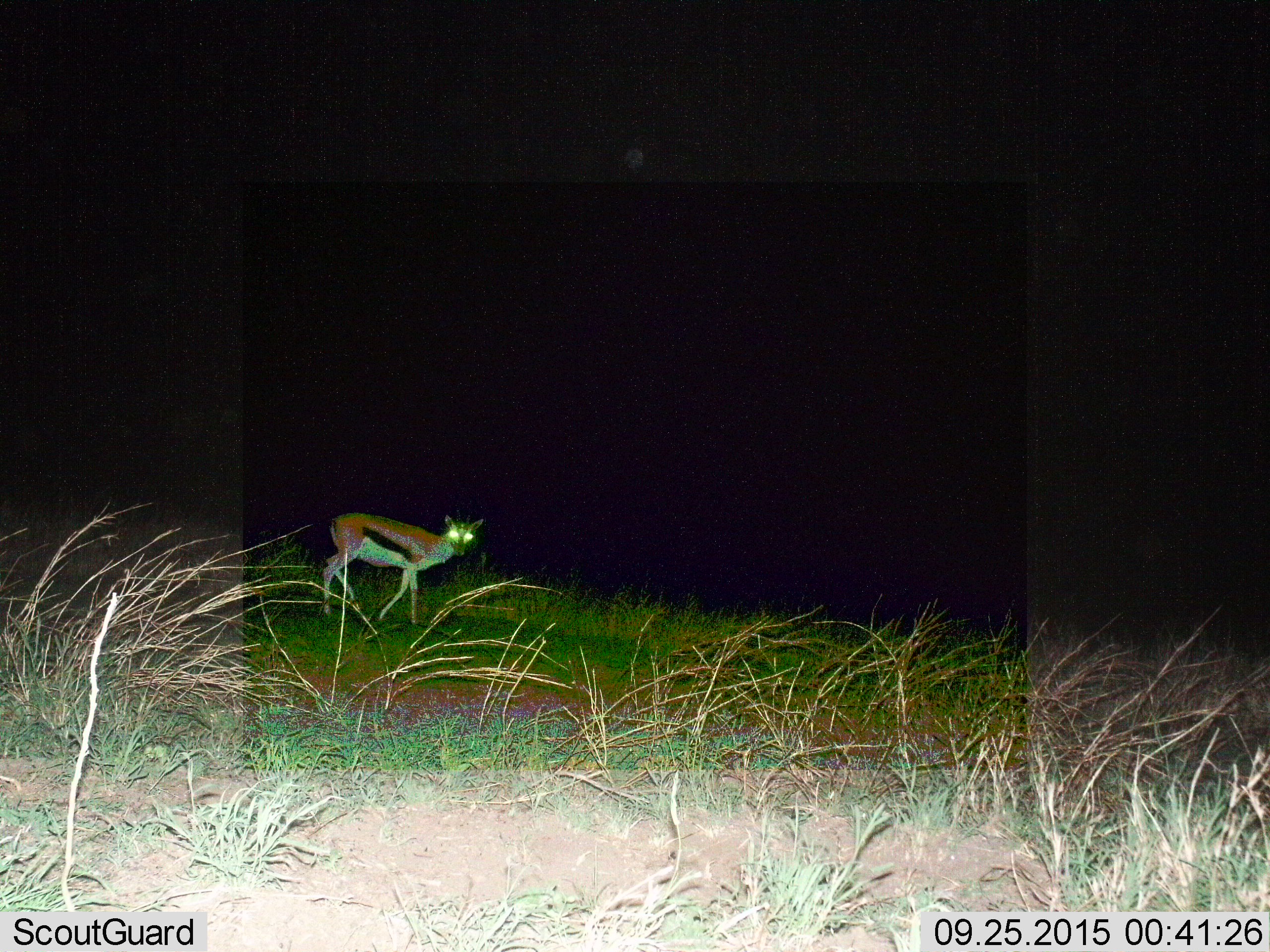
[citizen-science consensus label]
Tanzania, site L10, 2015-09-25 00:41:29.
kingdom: Animalia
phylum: Chordata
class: Mammalia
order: Artiodactyla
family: Bovidae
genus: Eudorcas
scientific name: Eudorcas thomsonii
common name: thomson's gazelle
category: gazellethomsons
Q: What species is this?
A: Gazellethomsons (thomson's gazelle) (Eudorcas thomsonii).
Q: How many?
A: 1.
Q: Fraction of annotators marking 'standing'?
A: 44%.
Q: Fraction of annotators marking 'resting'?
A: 0%.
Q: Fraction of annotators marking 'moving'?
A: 67%.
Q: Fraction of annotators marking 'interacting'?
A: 0%.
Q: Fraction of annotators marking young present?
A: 0%.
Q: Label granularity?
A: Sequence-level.